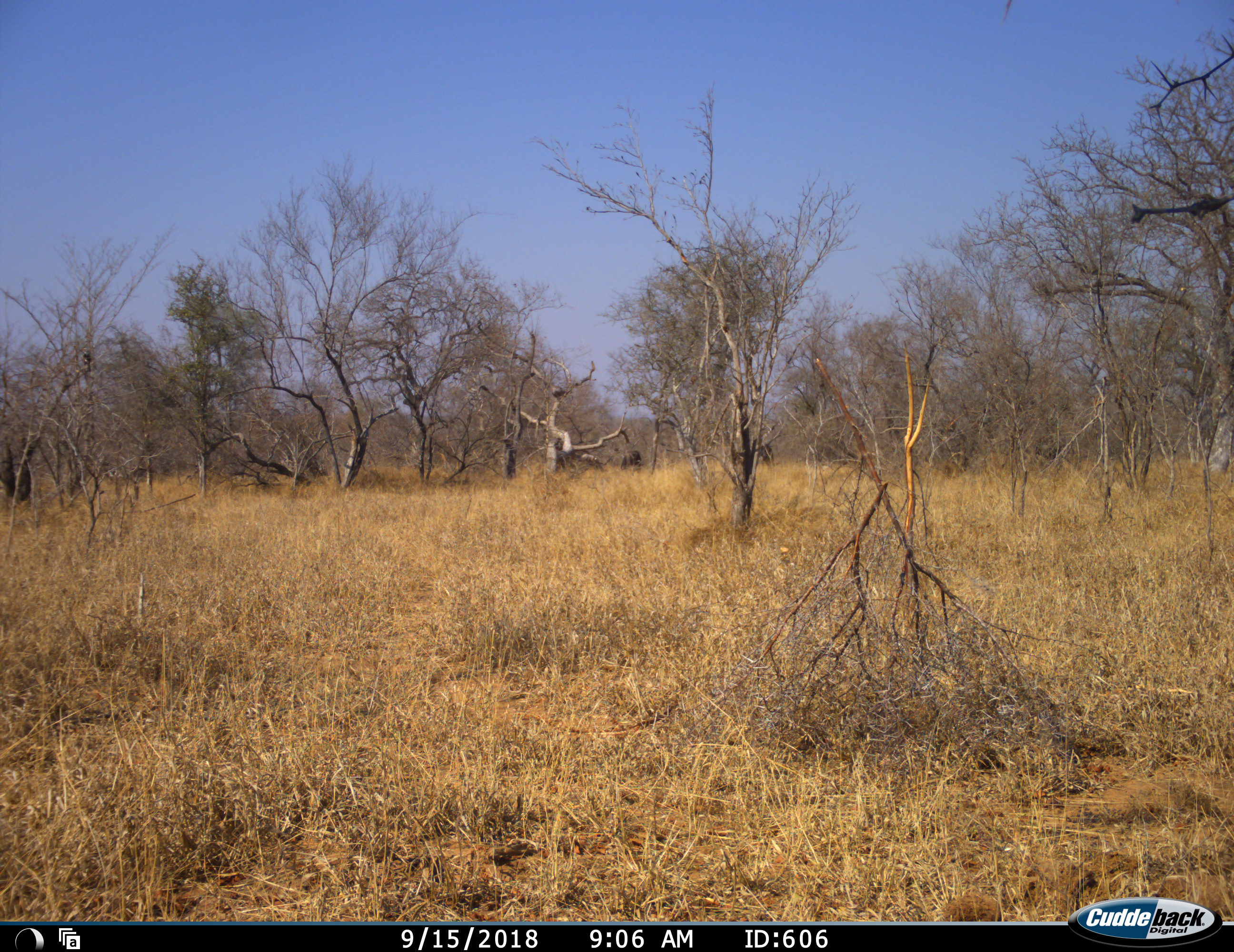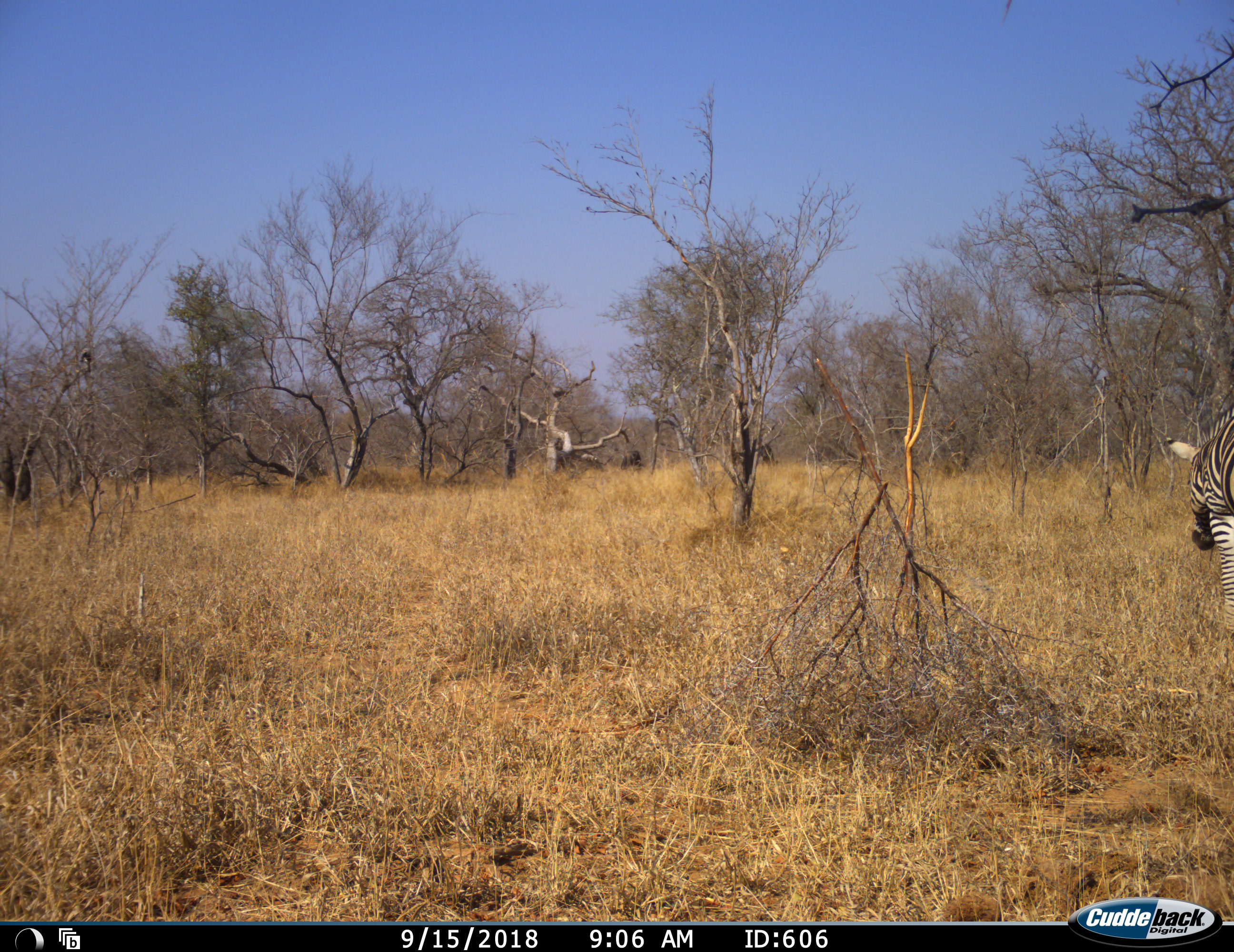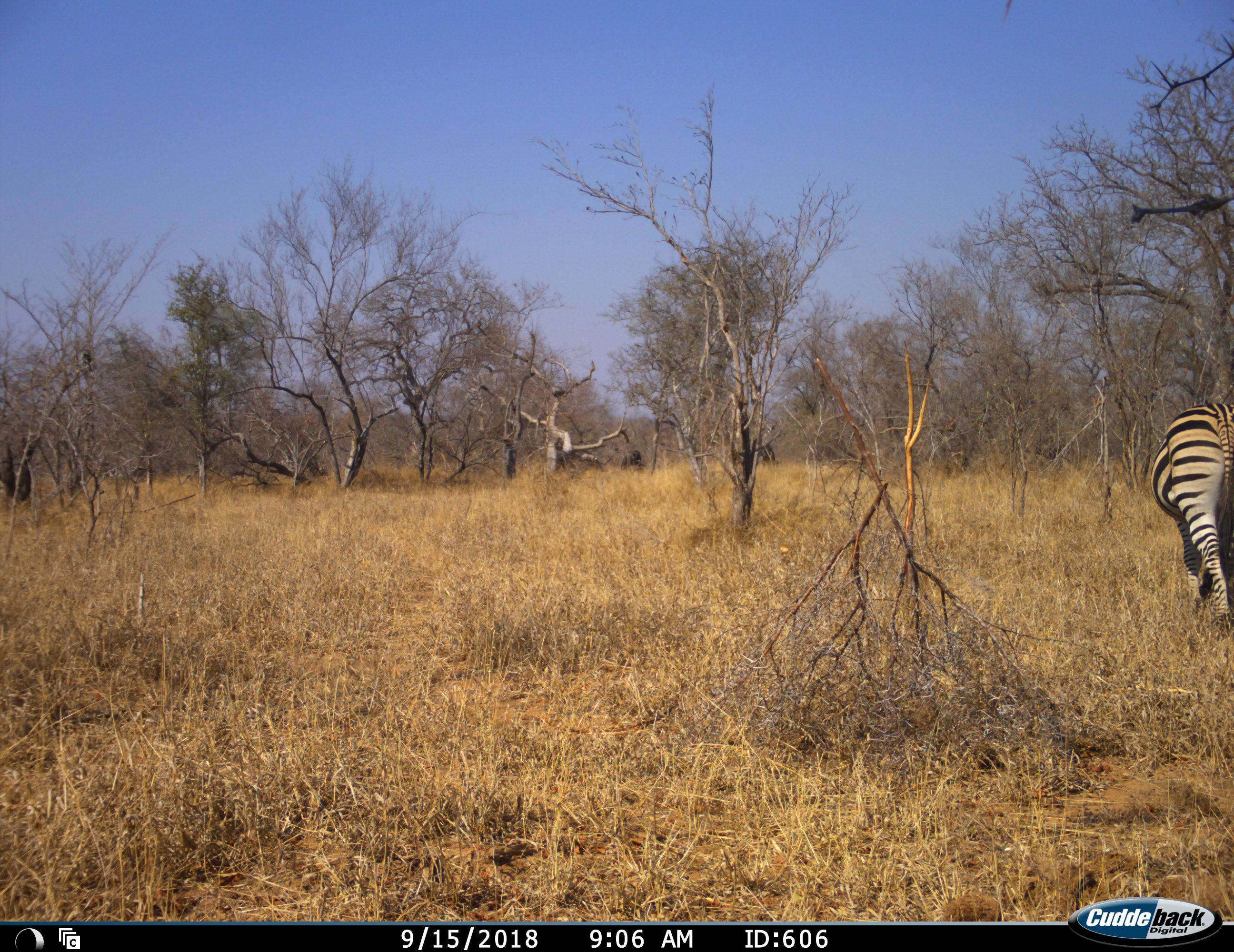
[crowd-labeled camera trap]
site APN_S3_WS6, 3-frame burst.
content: unidentified animal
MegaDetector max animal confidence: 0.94